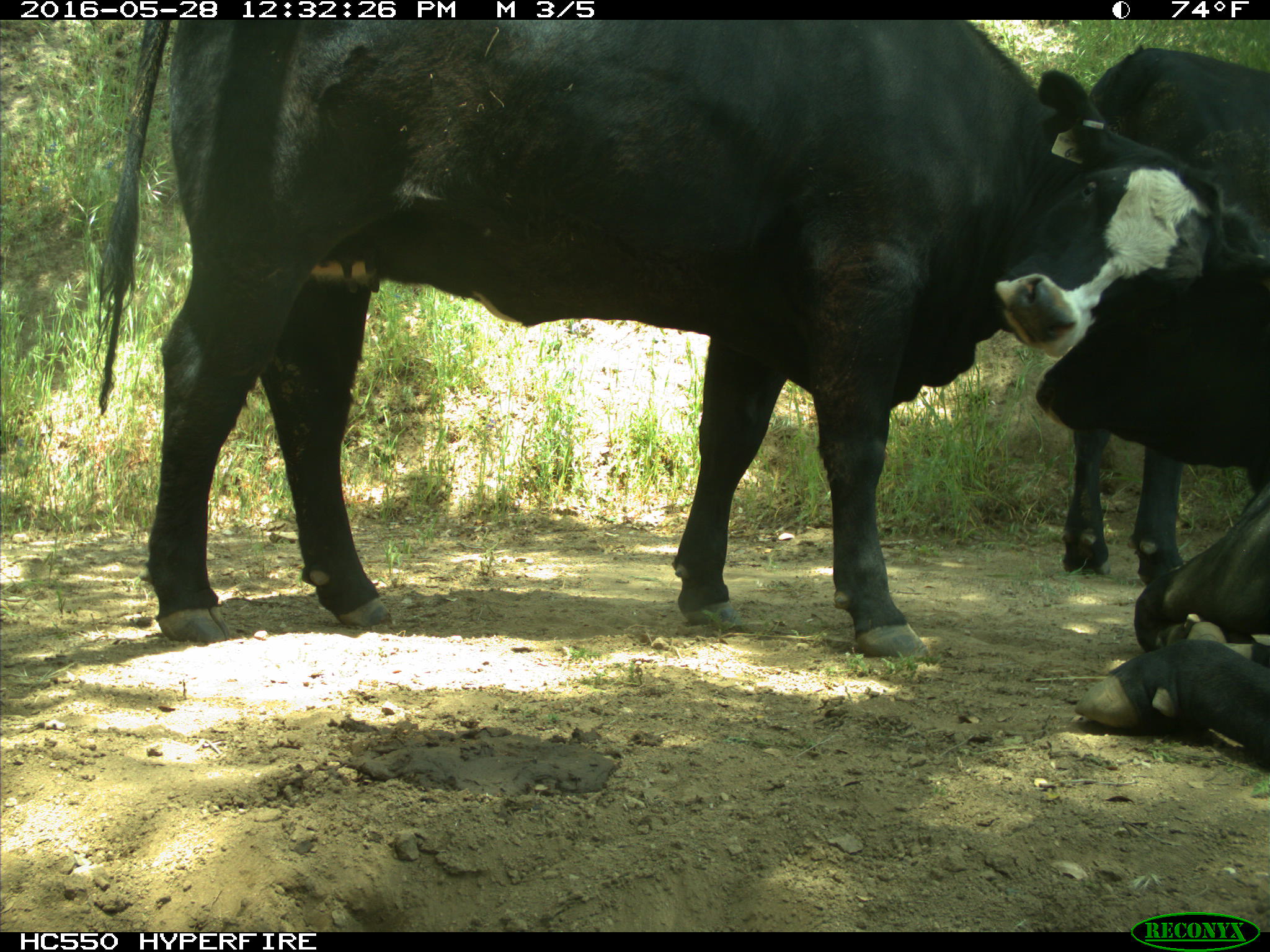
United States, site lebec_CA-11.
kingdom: Animalia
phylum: Chordata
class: Mammalia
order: Artiodactyla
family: Bovidae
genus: Bos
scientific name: Bos taurus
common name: domestic cow